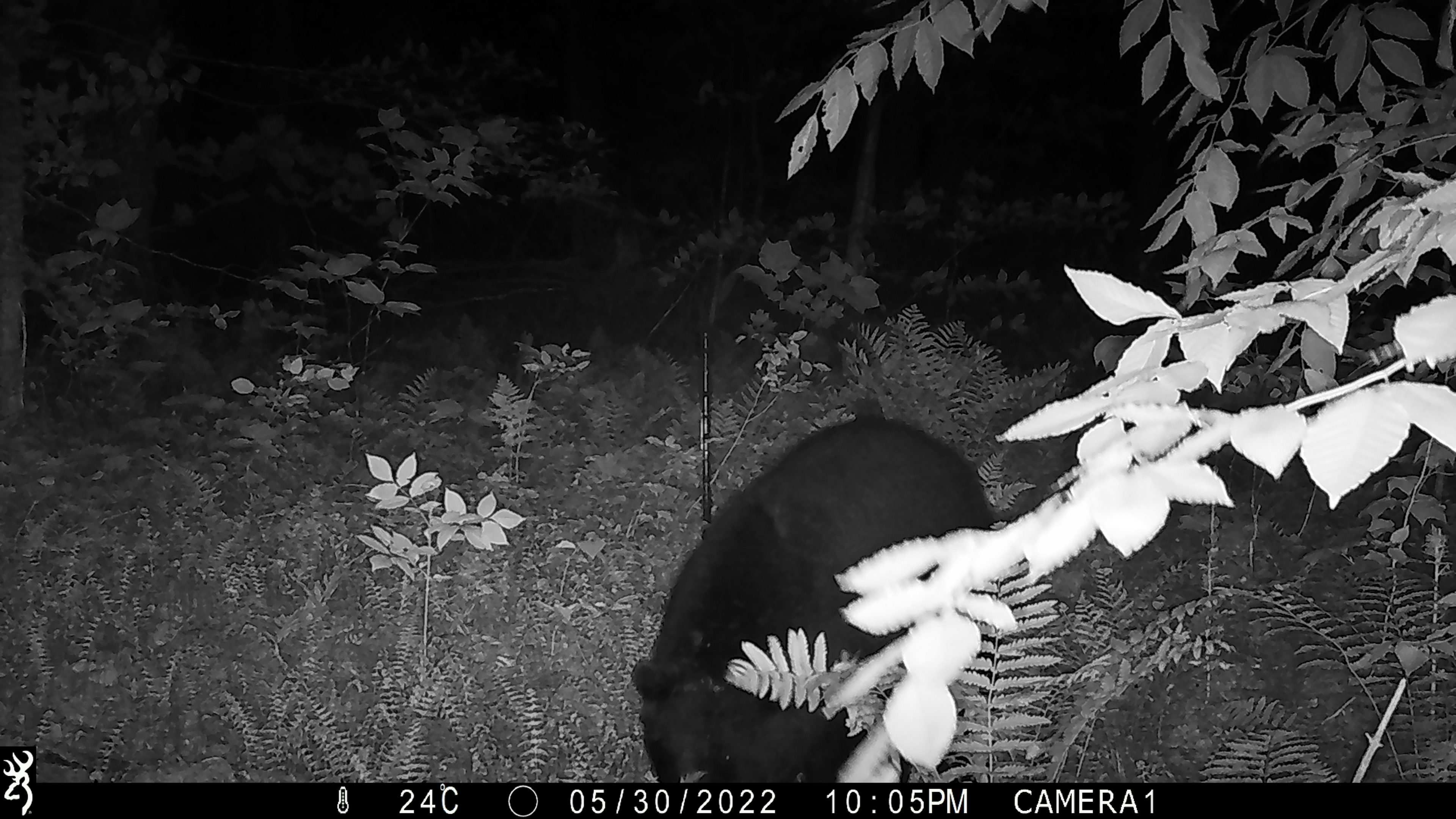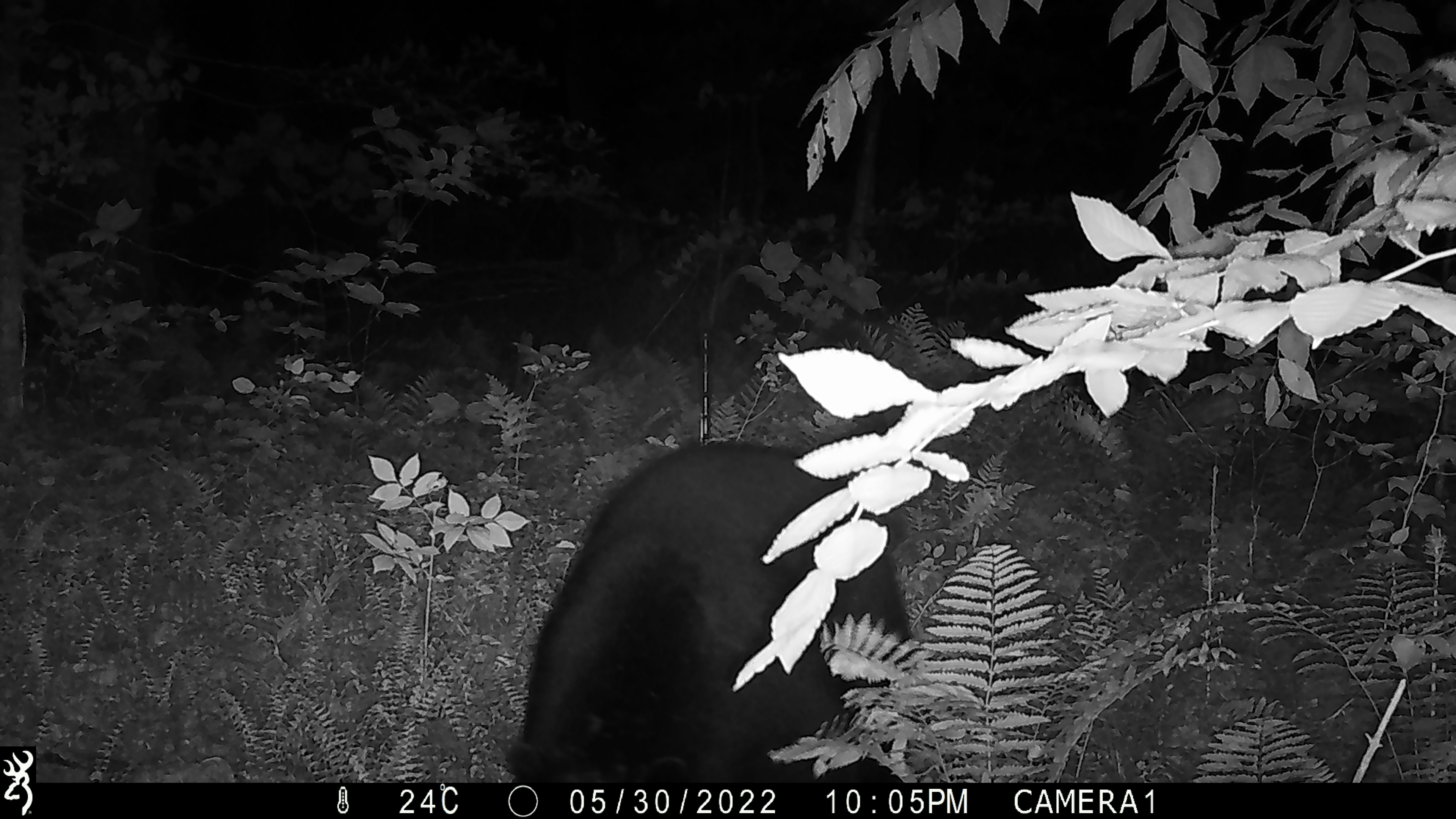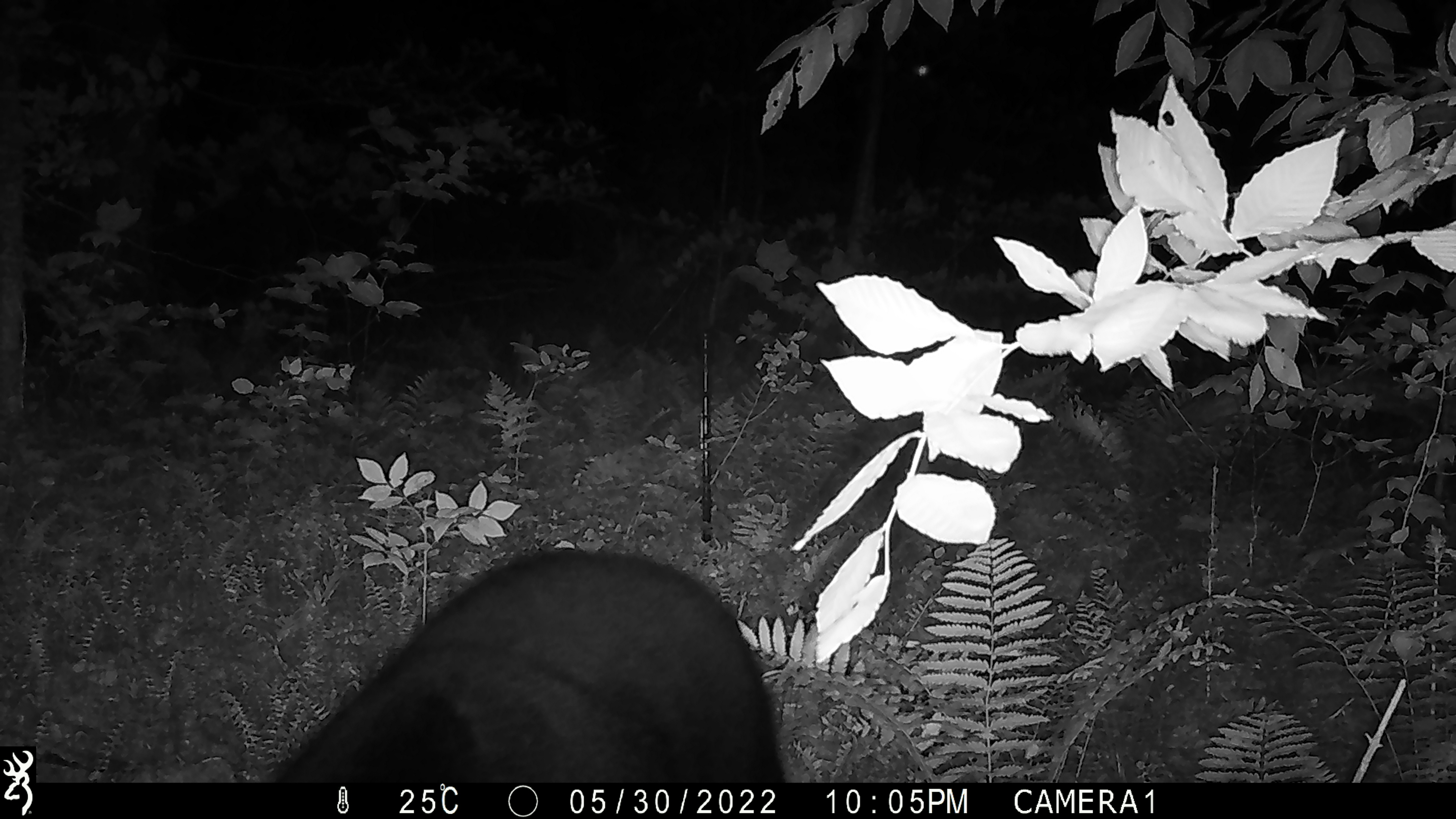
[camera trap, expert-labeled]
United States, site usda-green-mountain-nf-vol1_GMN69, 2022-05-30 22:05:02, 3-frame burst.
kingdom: Animalia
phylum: Chordata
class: Mammalia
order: Carnivora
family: Ursidae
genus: Ursus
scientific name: Ursus americanus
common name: black bear